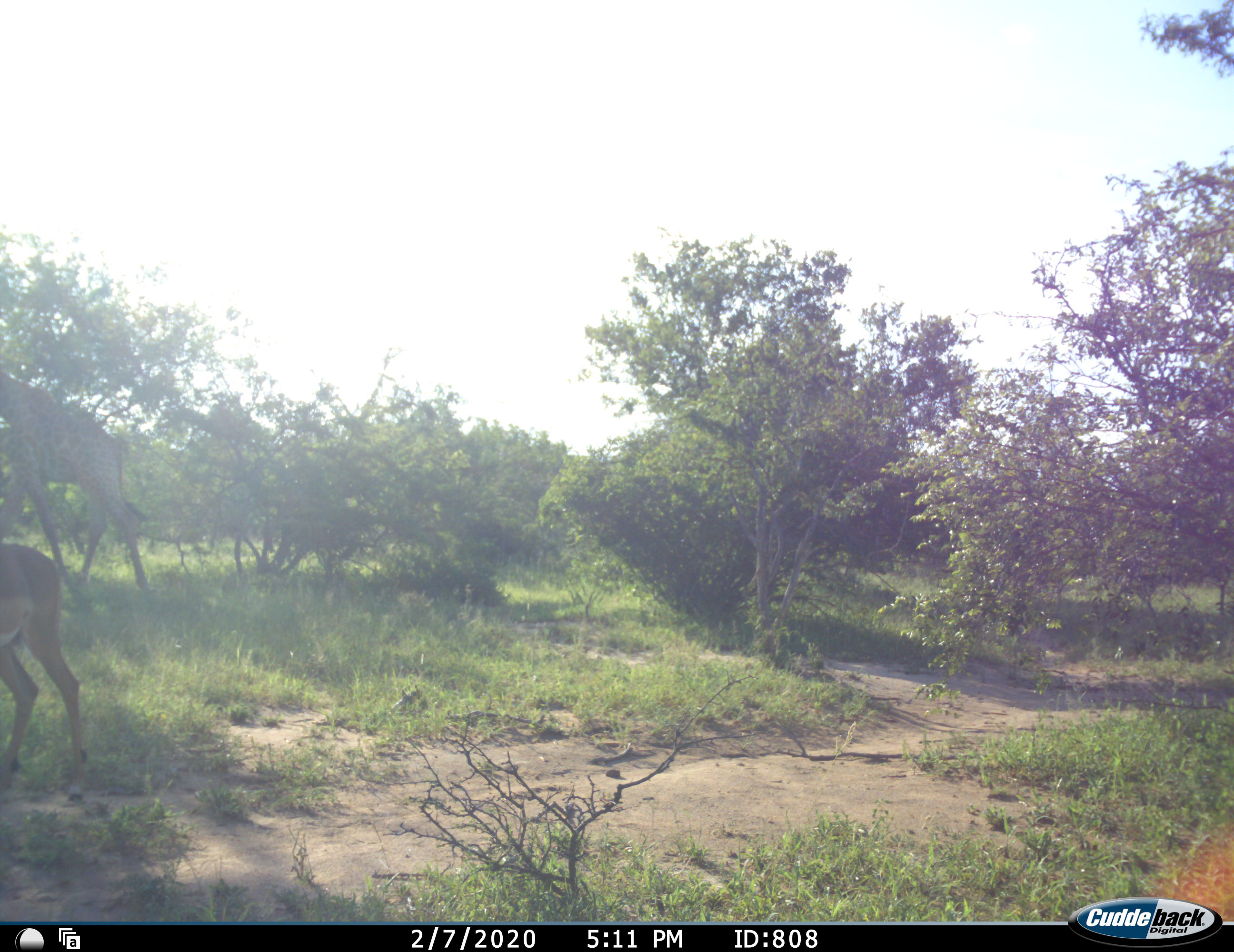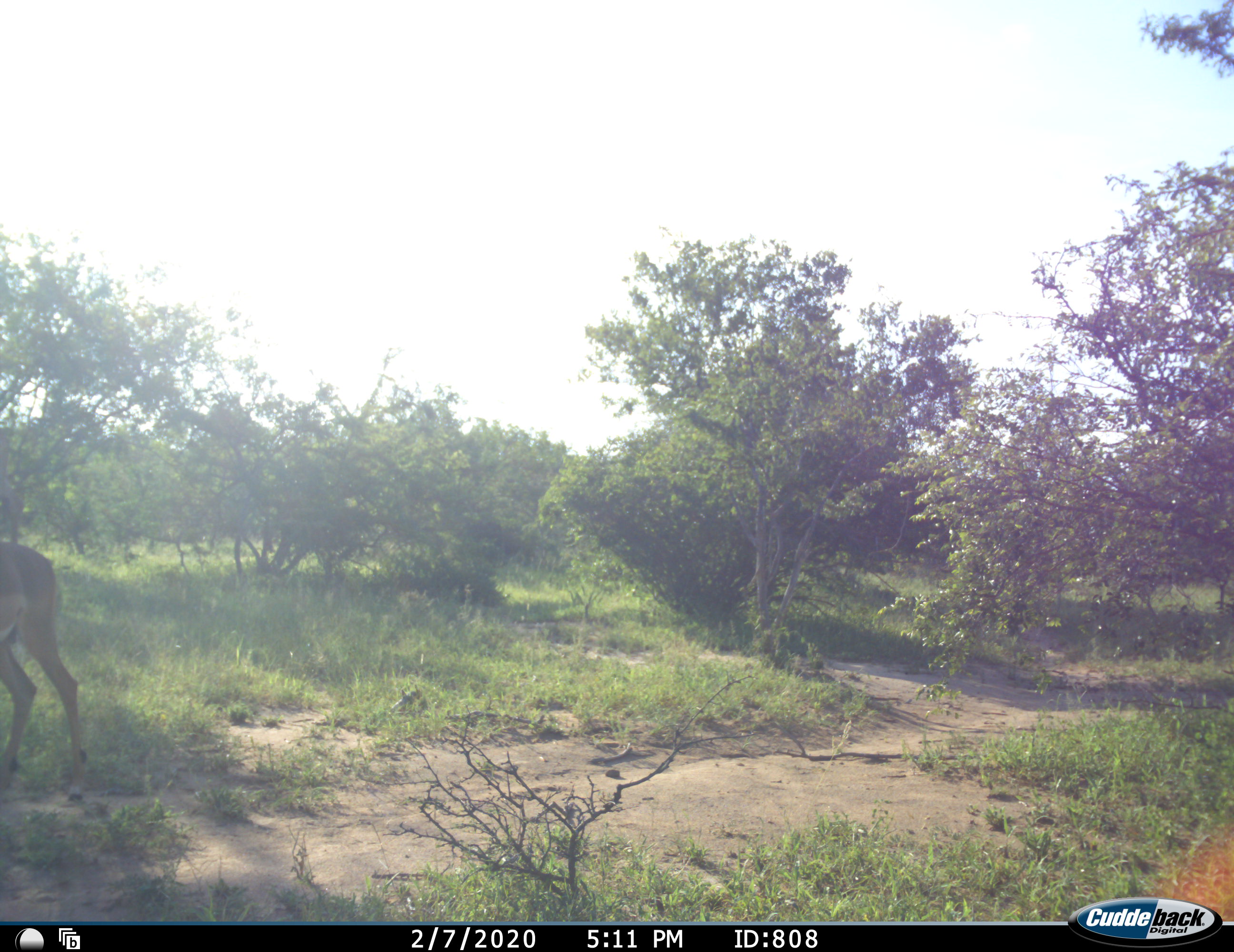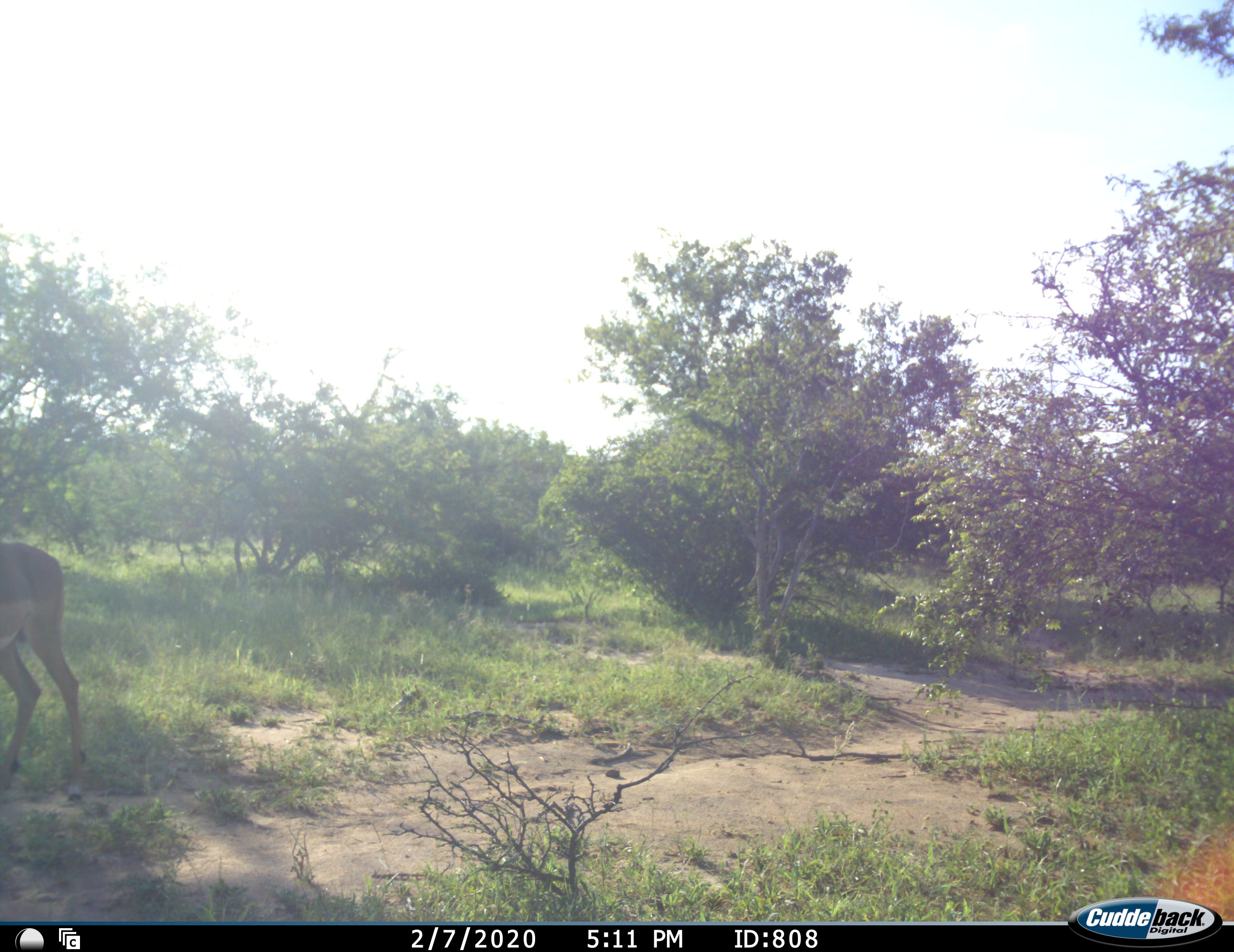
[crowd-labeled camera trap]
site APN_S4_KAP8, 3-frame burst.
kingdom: Animalia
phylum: Chordata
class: Mammalia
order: Artiodactyla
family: Giraffidae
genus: Giraffa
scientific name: Giraffa camelopardalis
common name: giraffe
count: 1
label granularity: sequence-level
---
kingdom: Animalia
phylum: Chordata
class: Mammalia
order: Artiodactyla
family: Bovidae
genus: Aepyceros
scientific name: Aepyceros melampus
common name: impala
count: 1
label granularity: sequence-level